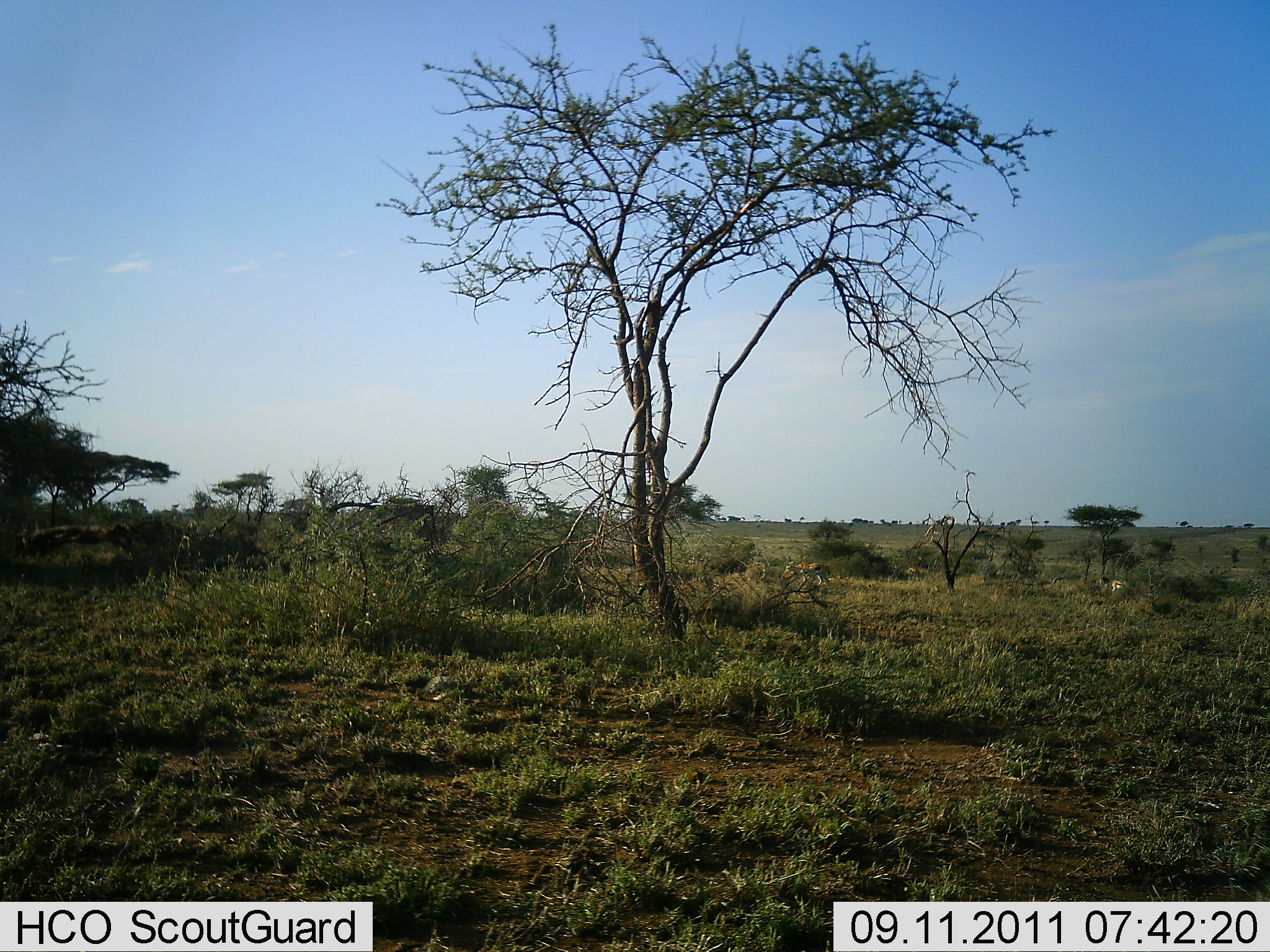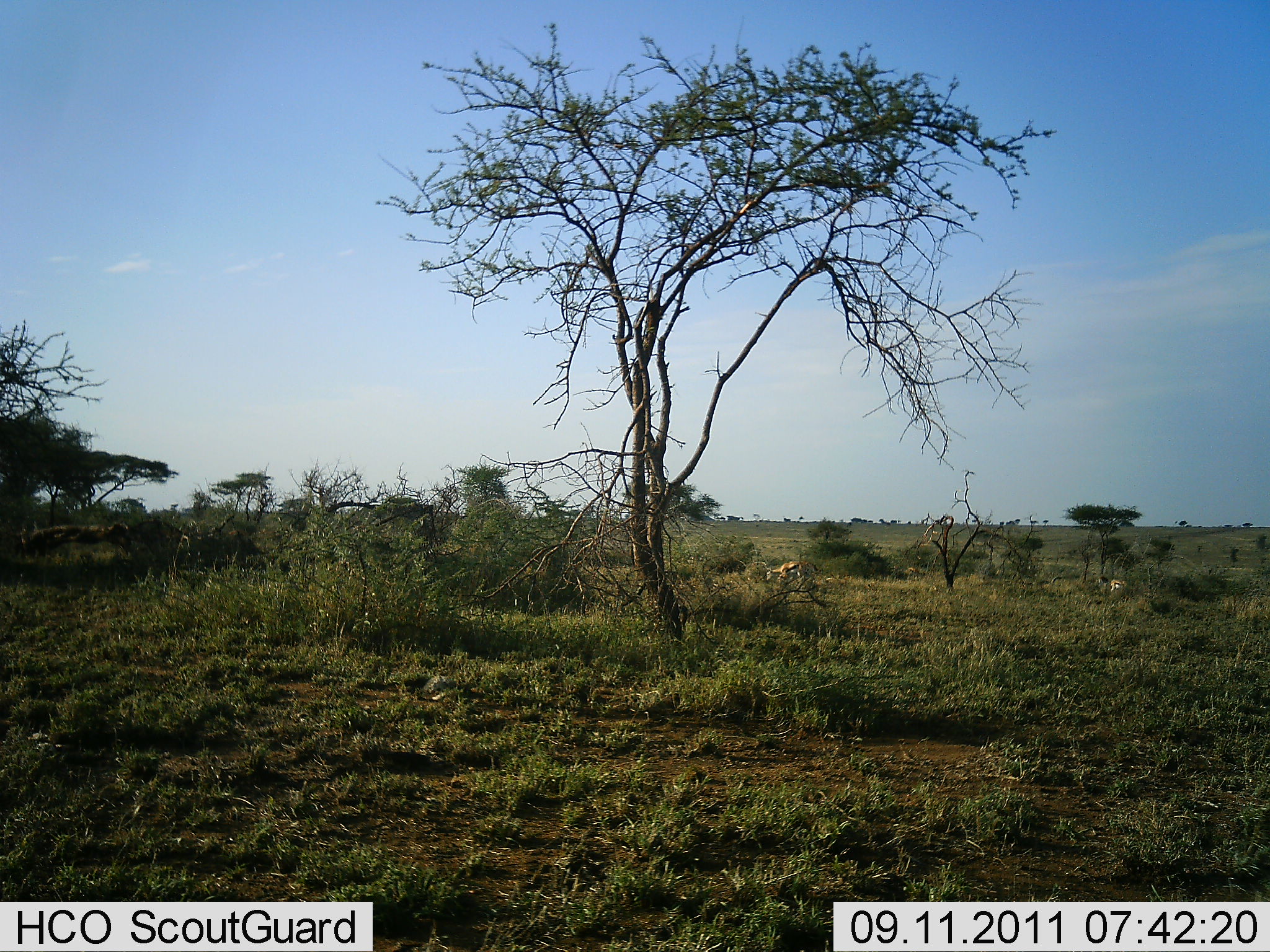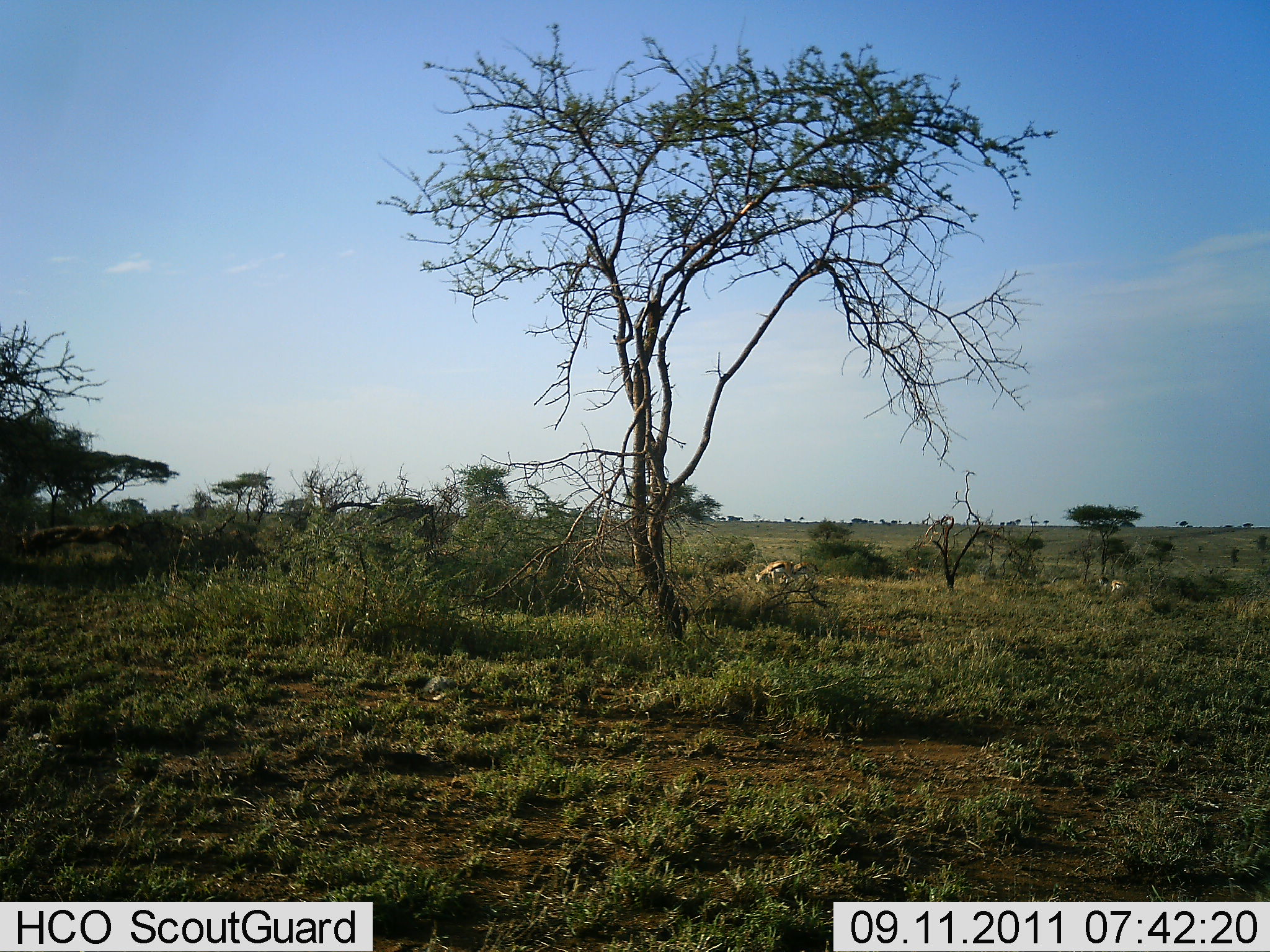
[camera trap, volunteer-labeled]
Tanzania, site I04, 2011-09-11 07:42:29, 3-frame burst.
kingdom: Animalia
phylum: Chordata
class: Mammalia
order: Artiodactyla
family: Bovidae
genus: Eudorcas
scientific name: Eudorcas thomsonii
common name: thomson's gazelle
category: gazellethomsons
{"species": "gazellethomsons (thomson's gazelle) (Eudorcas thomsonii)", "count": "2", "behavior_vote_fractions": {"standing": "15%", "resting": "8%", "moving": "46%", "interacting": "0%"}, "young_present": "0%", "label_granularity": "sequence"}